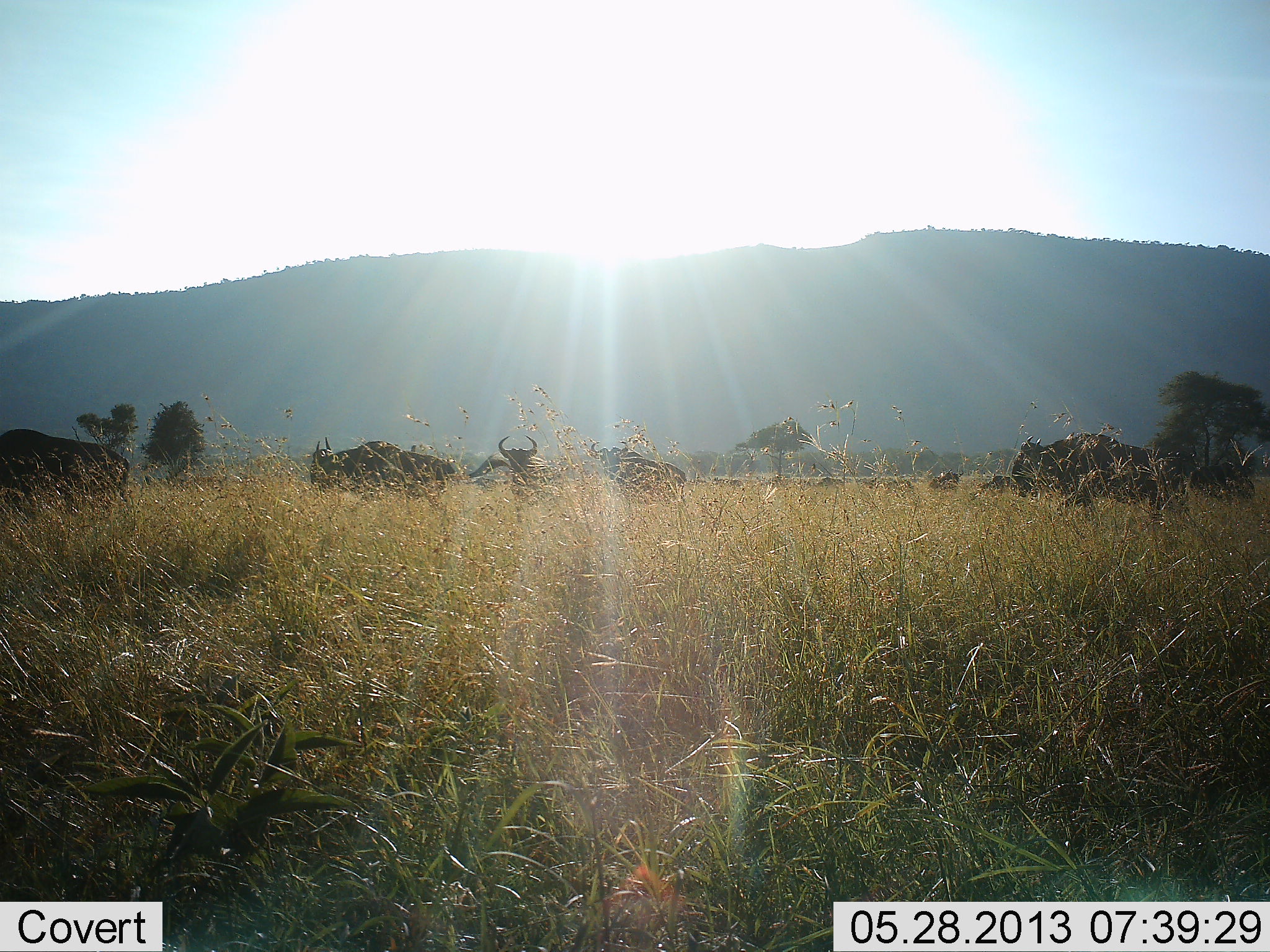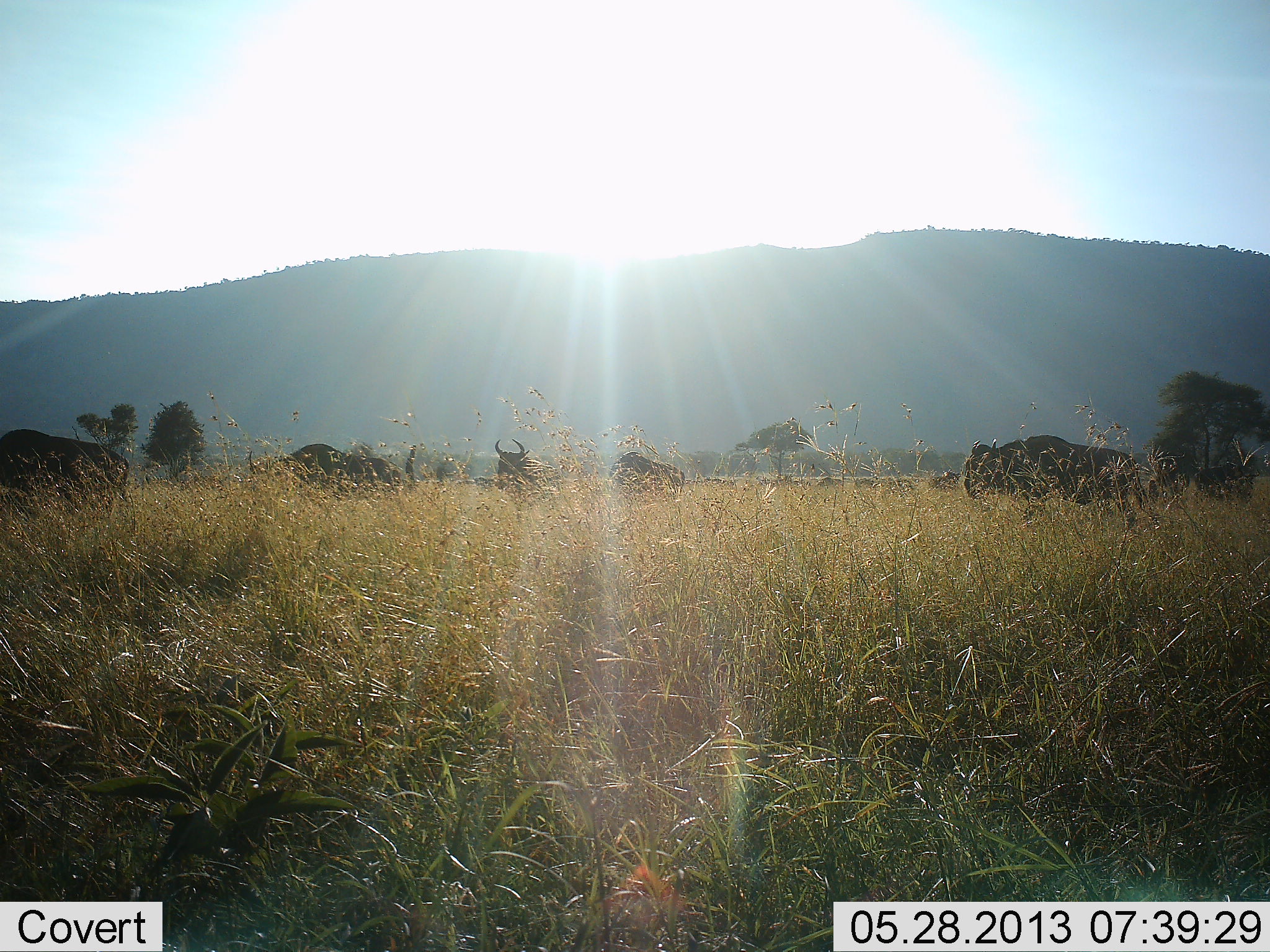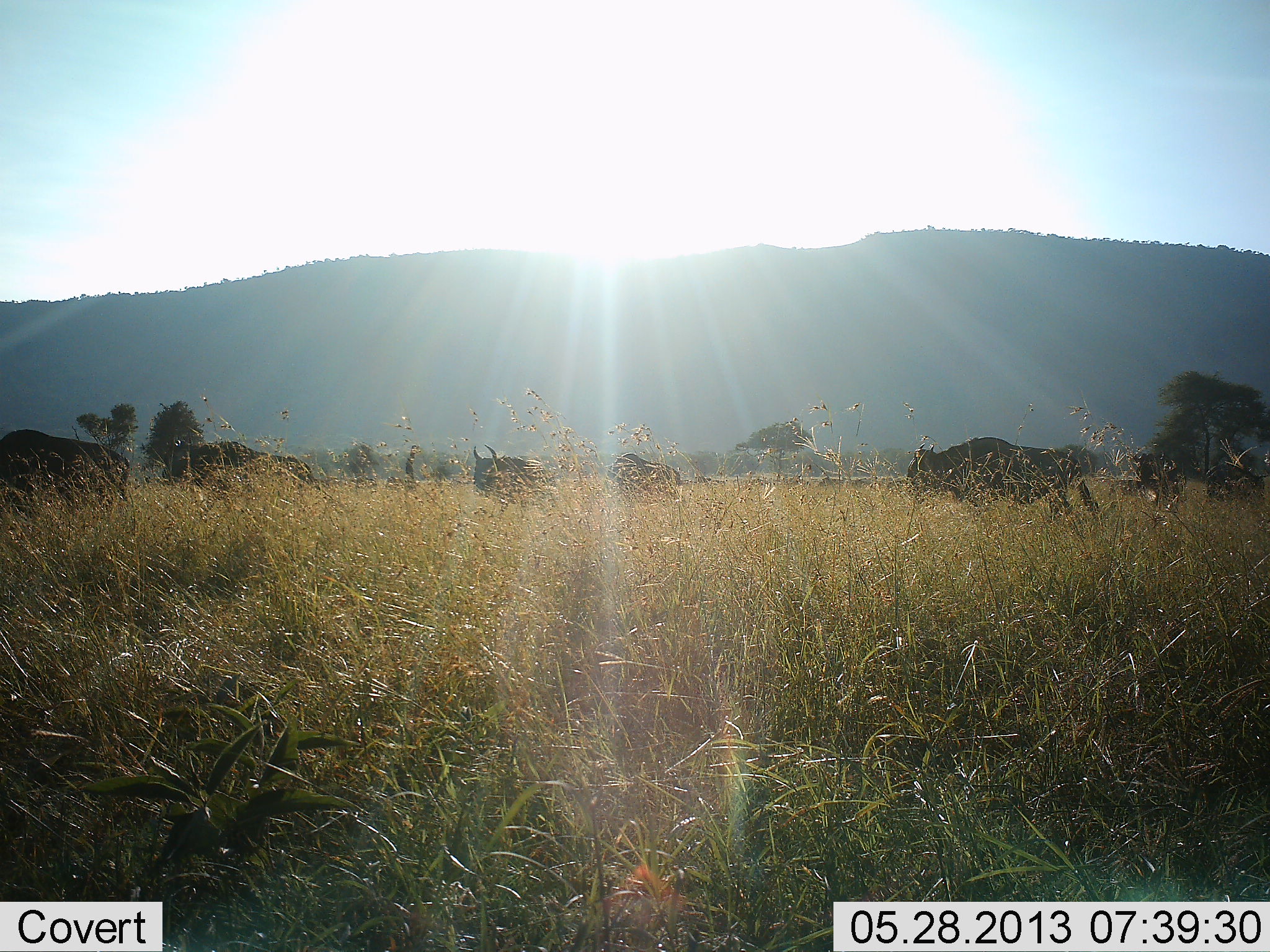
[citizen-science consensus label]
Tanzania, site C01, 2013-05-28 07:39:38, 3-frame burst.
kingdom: Animalia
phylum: Chordata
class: Mammalia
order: Artiodactyla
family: Bovidae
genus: Connochaetes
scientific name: Connochaetes taurinus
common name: blue wildebeest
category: wildebeest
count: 8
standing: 55%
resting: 0%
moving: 86%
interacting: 0%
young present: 0%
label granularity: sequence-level